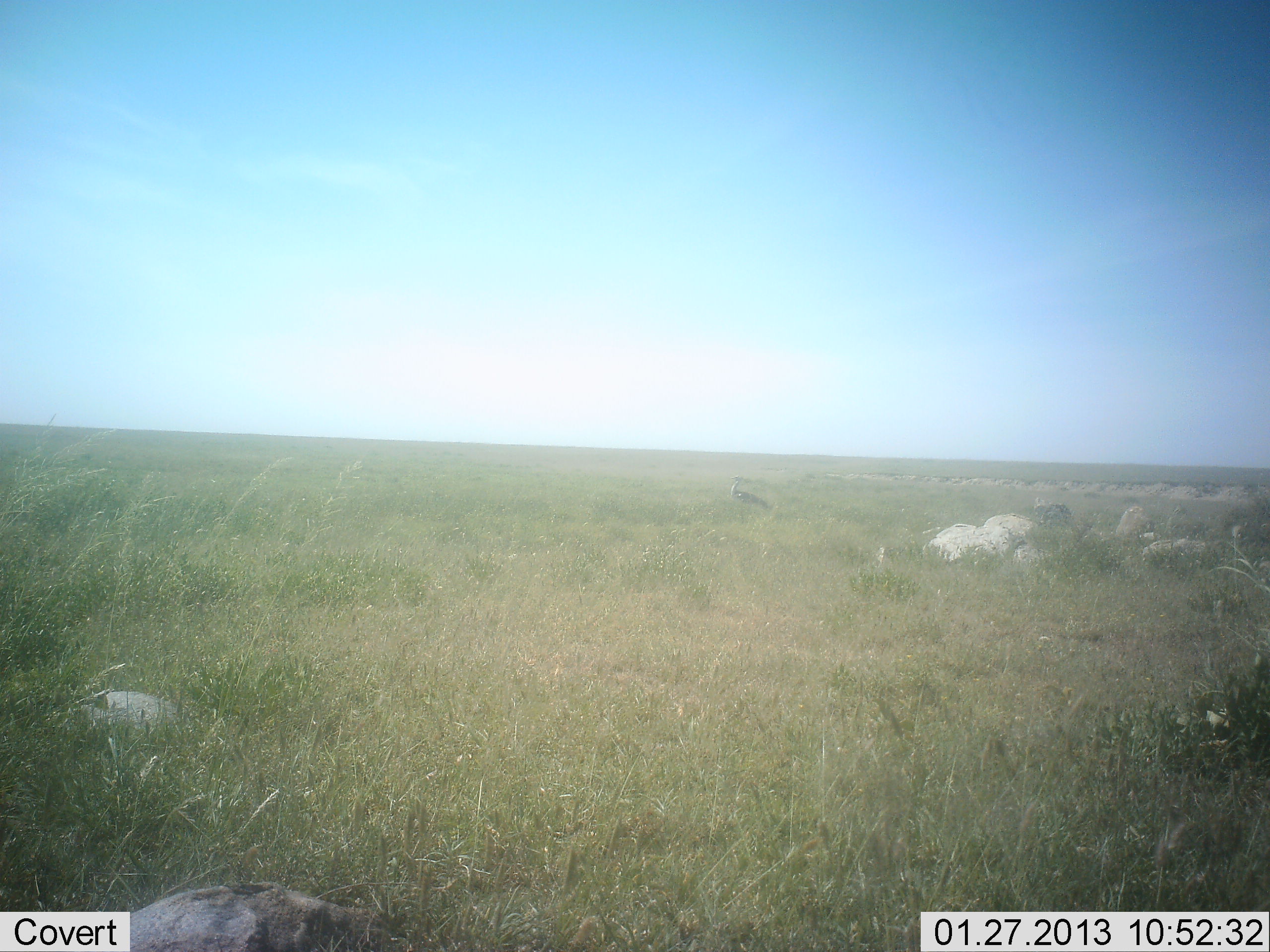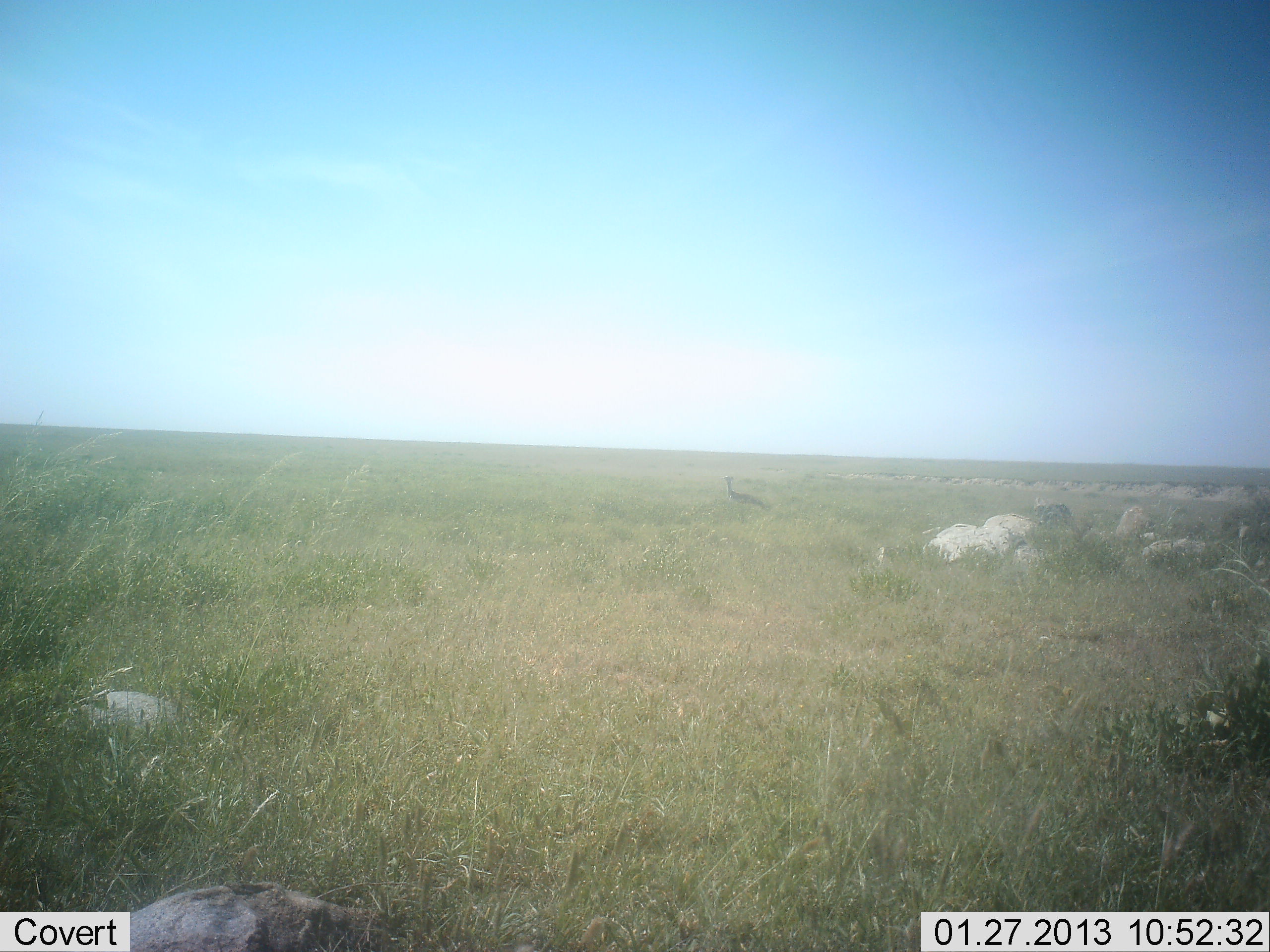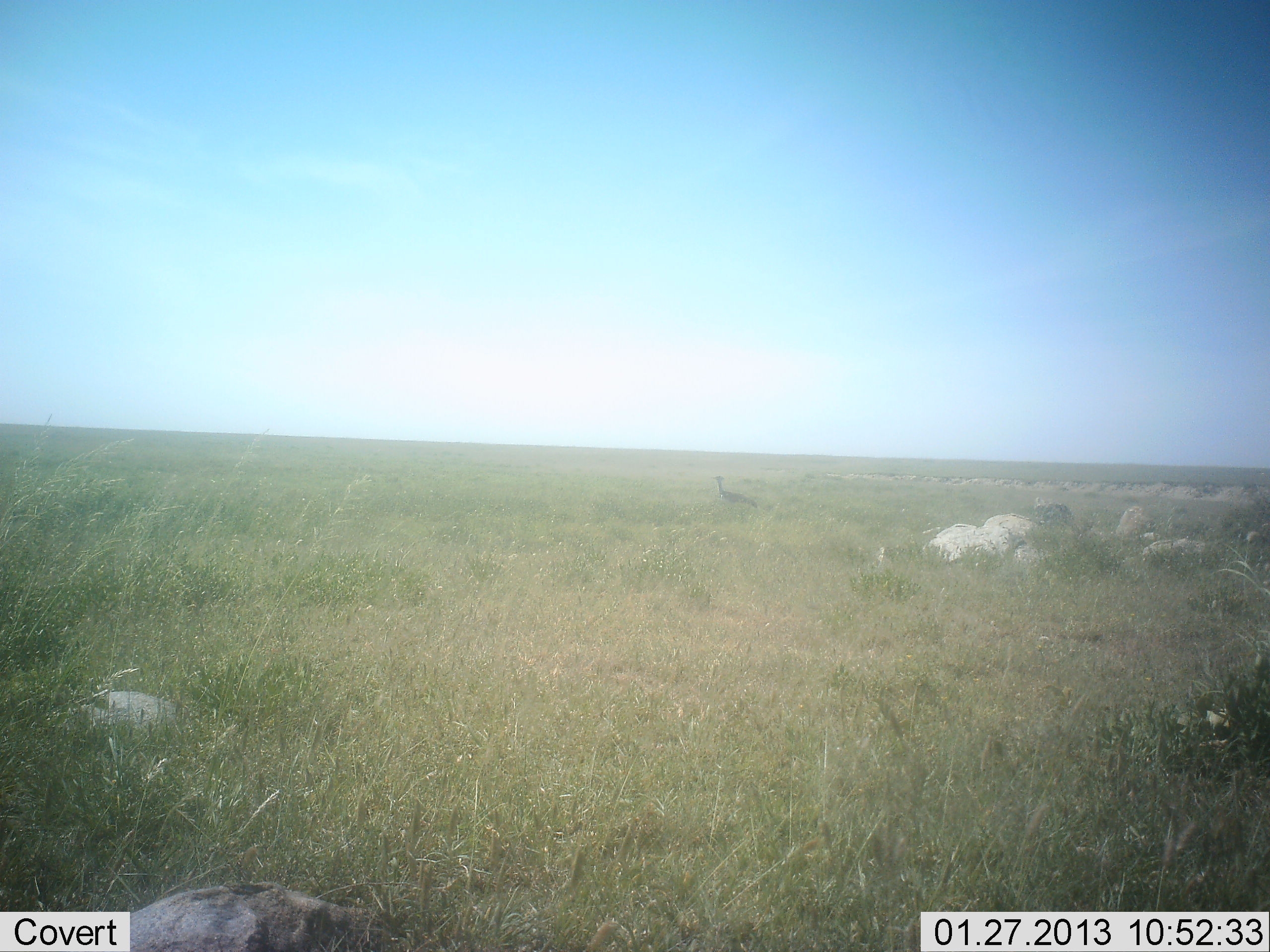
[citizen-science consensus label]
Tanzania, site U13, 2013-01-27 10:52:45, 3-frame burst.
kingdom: Animalia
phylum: Chordata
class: Aves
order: Otidiformes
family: Otididae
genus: Ardeotis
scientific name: Ardeotis kori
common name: kori bustard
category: koribustard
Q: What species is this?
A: Koribustard (kori bustard) (Ardeotis kori).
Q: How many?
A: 1.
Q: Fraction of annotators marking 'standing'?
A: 65%.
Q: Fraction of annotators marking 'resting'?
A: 0%.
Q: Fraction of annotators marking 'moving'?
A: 41%.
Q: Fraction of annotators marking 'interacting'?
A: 0%.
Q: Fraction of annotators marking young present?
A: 0%.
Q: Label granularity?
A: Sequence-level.